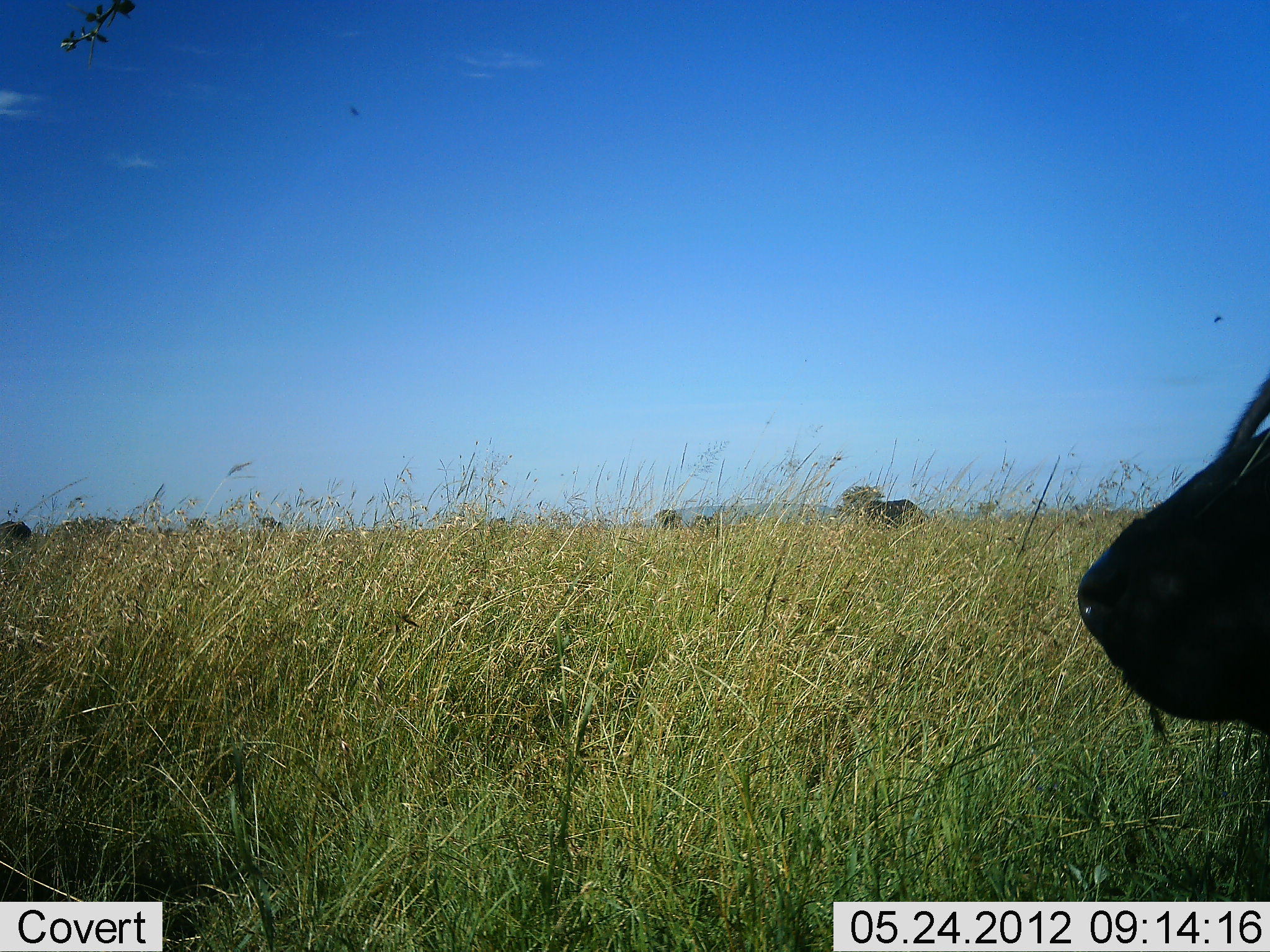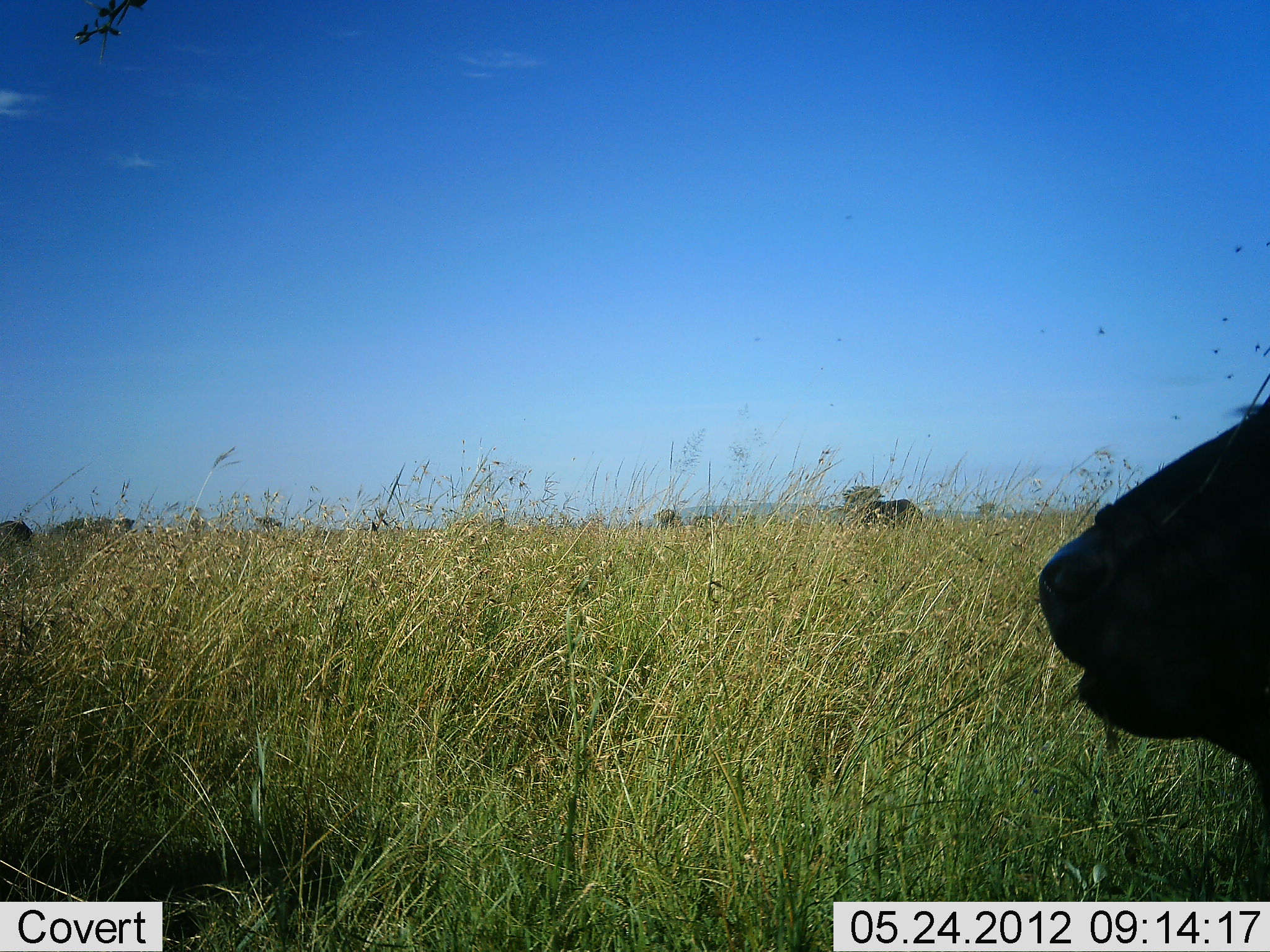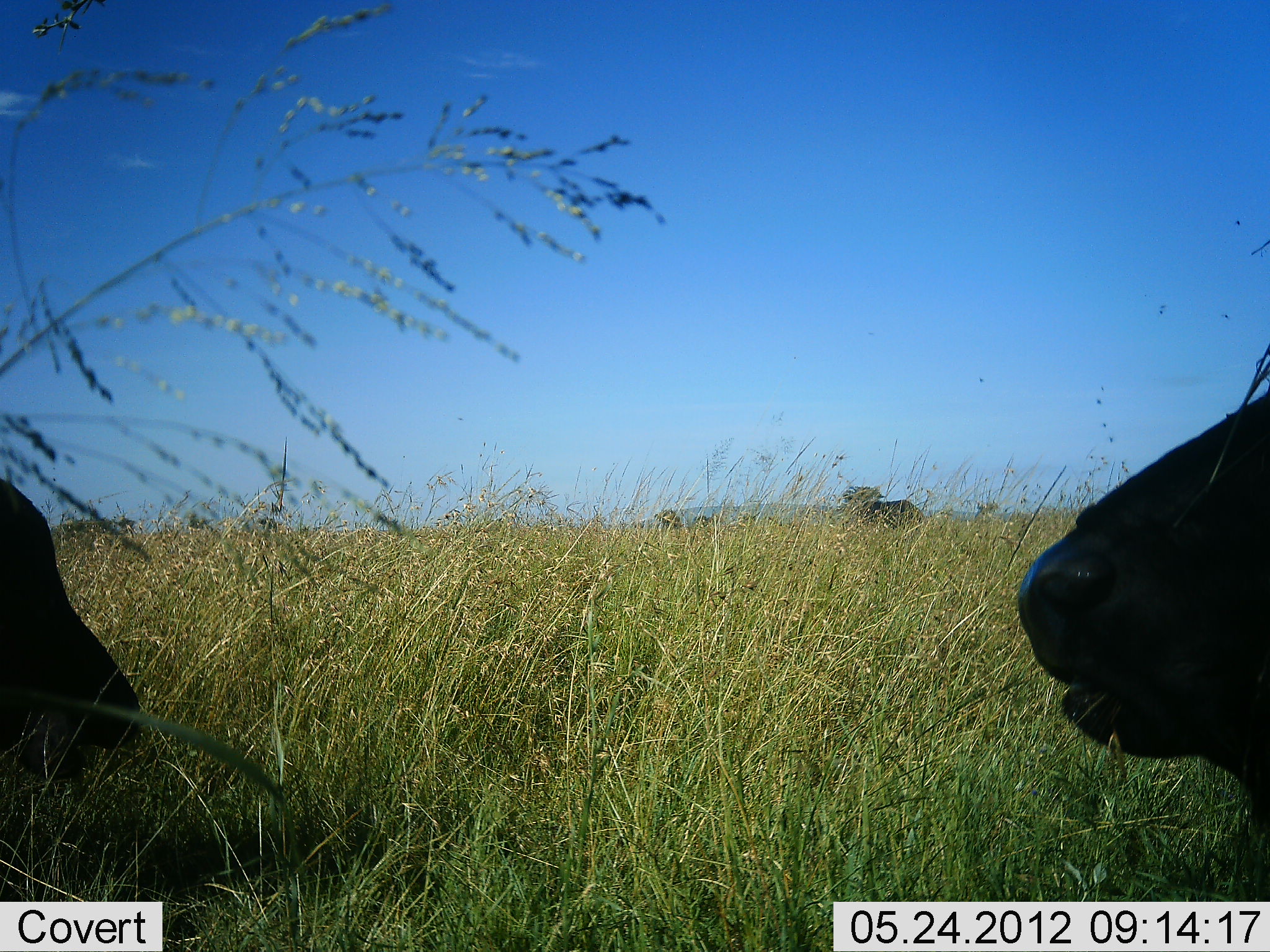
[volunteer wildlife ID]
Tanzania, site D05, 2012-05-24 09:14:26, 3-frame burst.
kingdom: Animalia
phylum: Chordata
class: Mammalia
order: Artiodactyla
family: Bovidae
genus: Syncerus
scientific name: Syncerus caffer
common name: cape buffalo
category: buffalo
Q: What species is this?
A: Buffalo (cape buffalo) (Syncerus caffer).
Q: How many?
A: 2.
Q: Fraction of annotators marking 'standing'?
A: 20%.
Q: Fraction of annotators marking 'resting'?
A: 80%.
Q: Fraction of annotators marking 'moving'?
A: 20%.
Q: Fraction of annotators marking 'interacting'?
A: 20%.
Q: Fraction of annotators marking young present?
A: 0%.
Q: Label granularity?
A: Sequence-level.